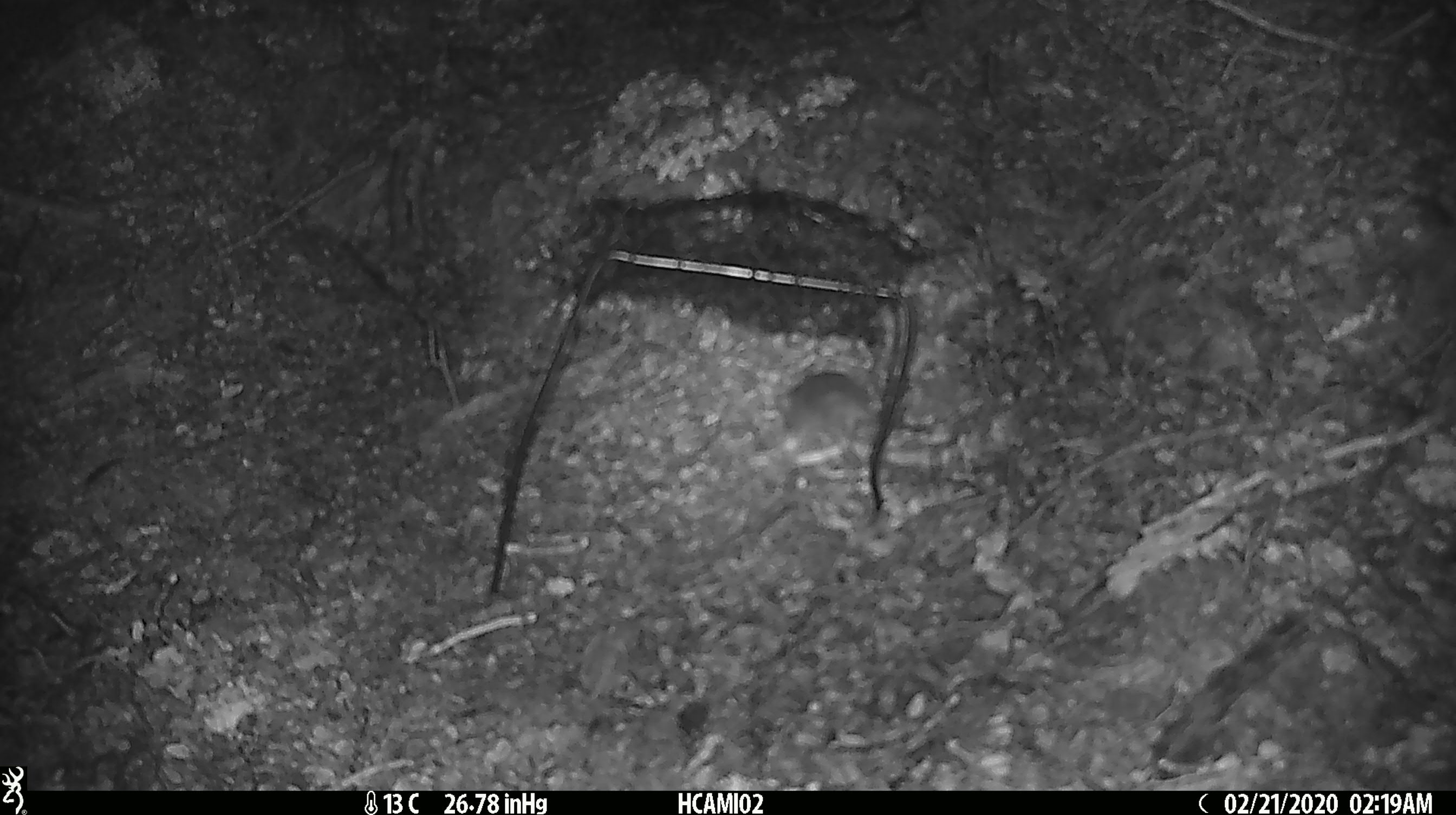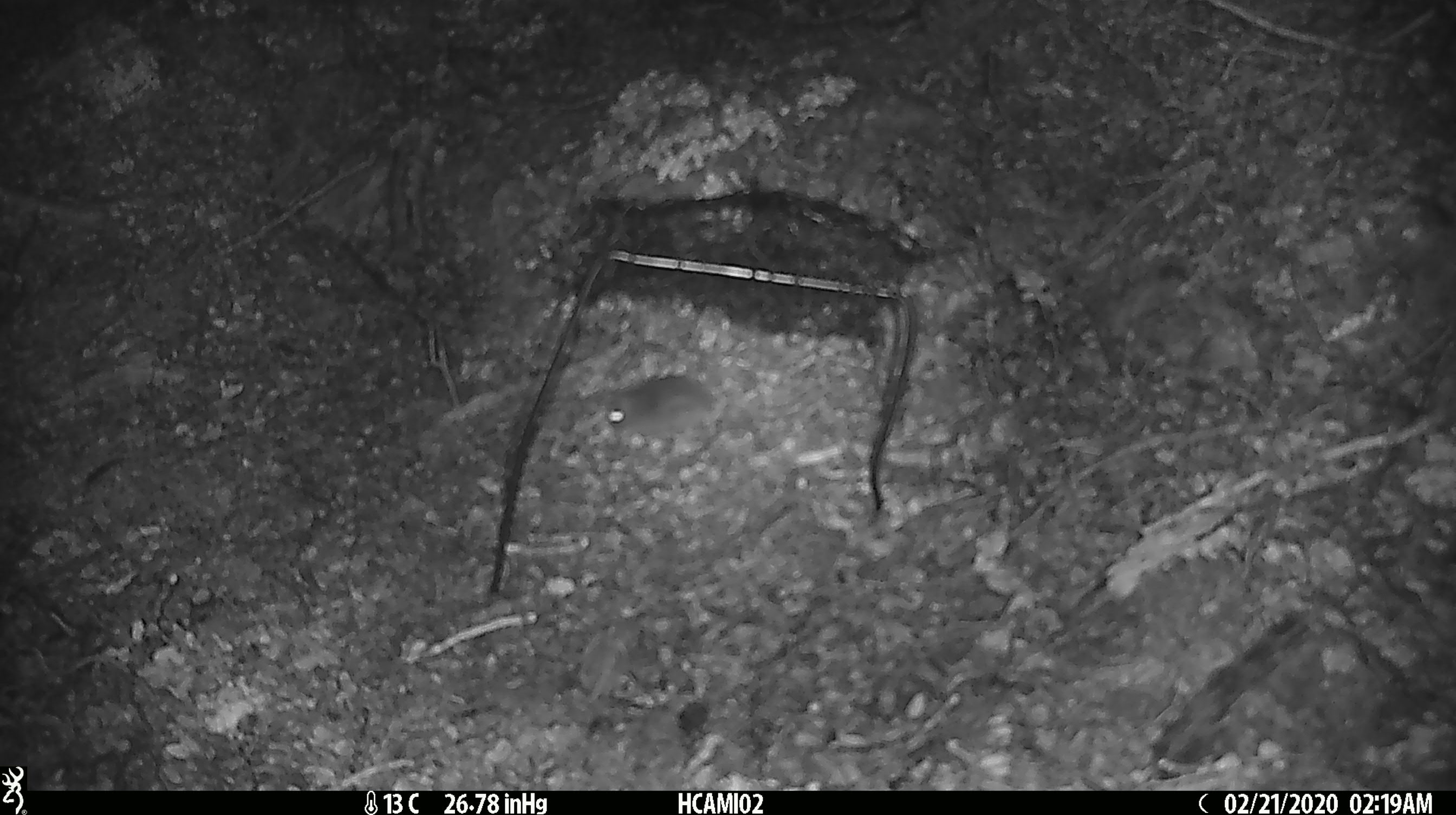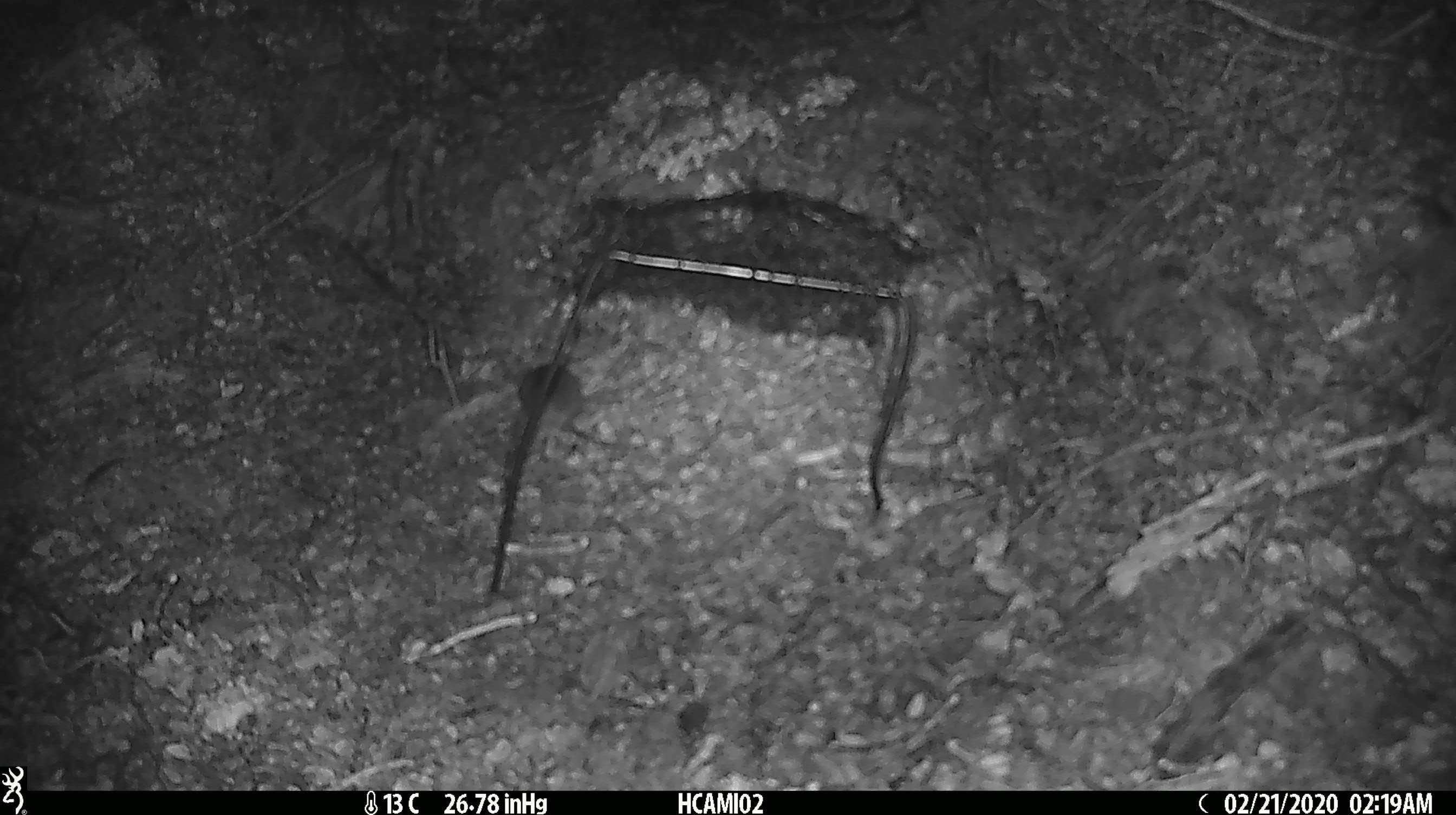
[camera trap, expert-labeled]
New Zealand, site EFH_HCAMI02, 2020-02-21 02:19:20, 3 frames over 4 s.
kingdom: Animalia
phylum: Chordata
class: Mammalia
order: Rodentia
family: Muridae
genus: Mus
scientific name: Mus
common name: mouse